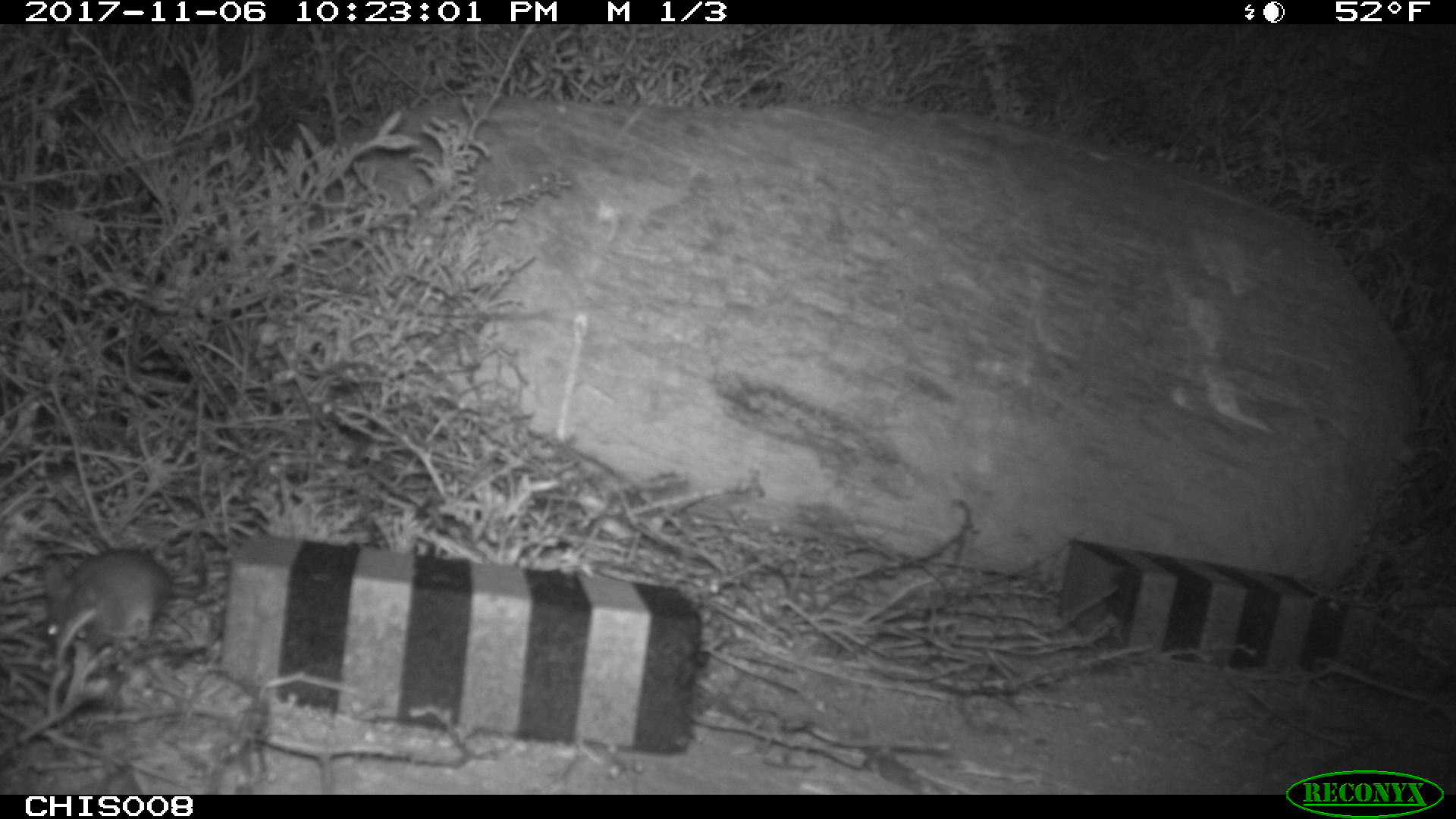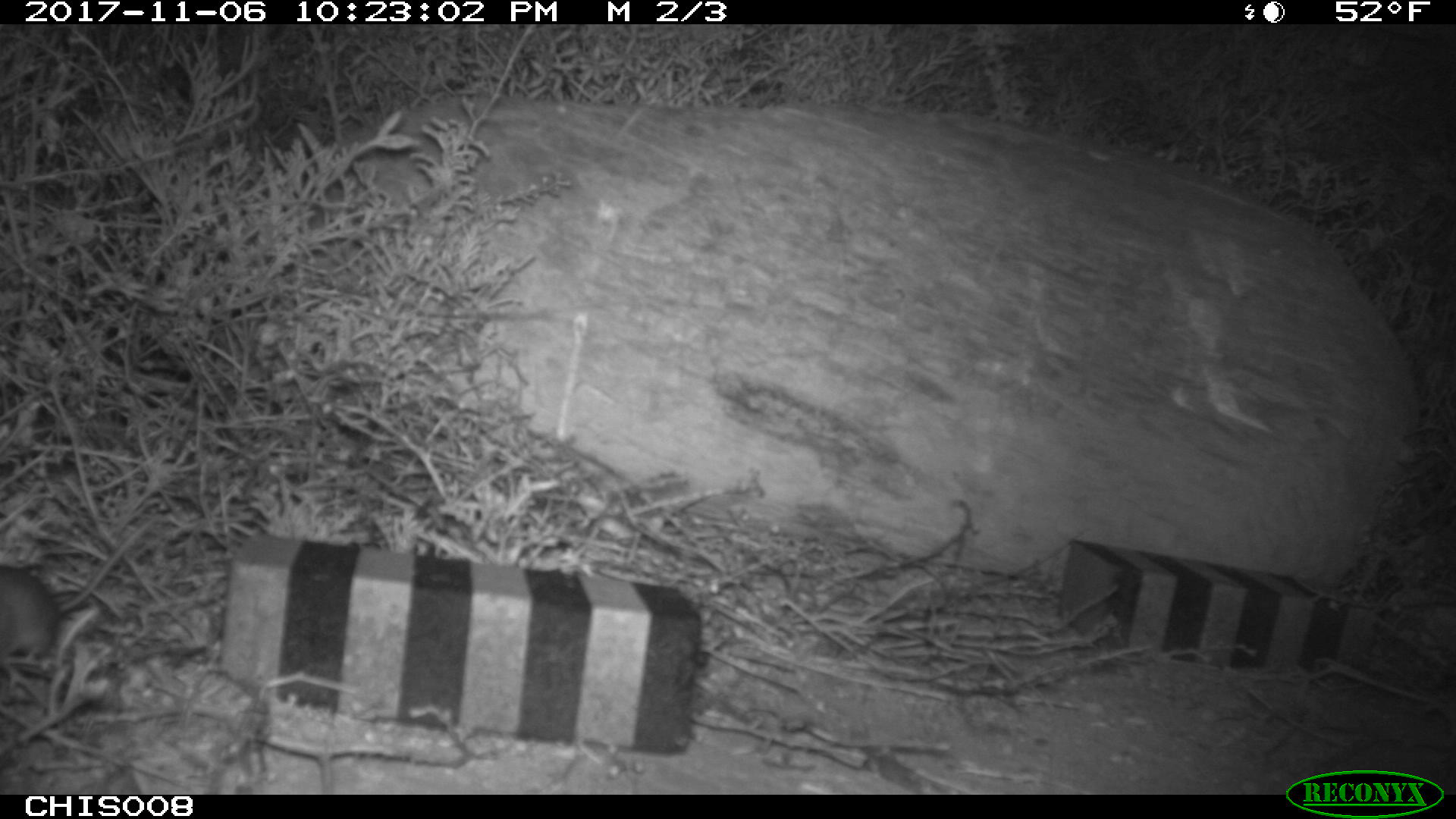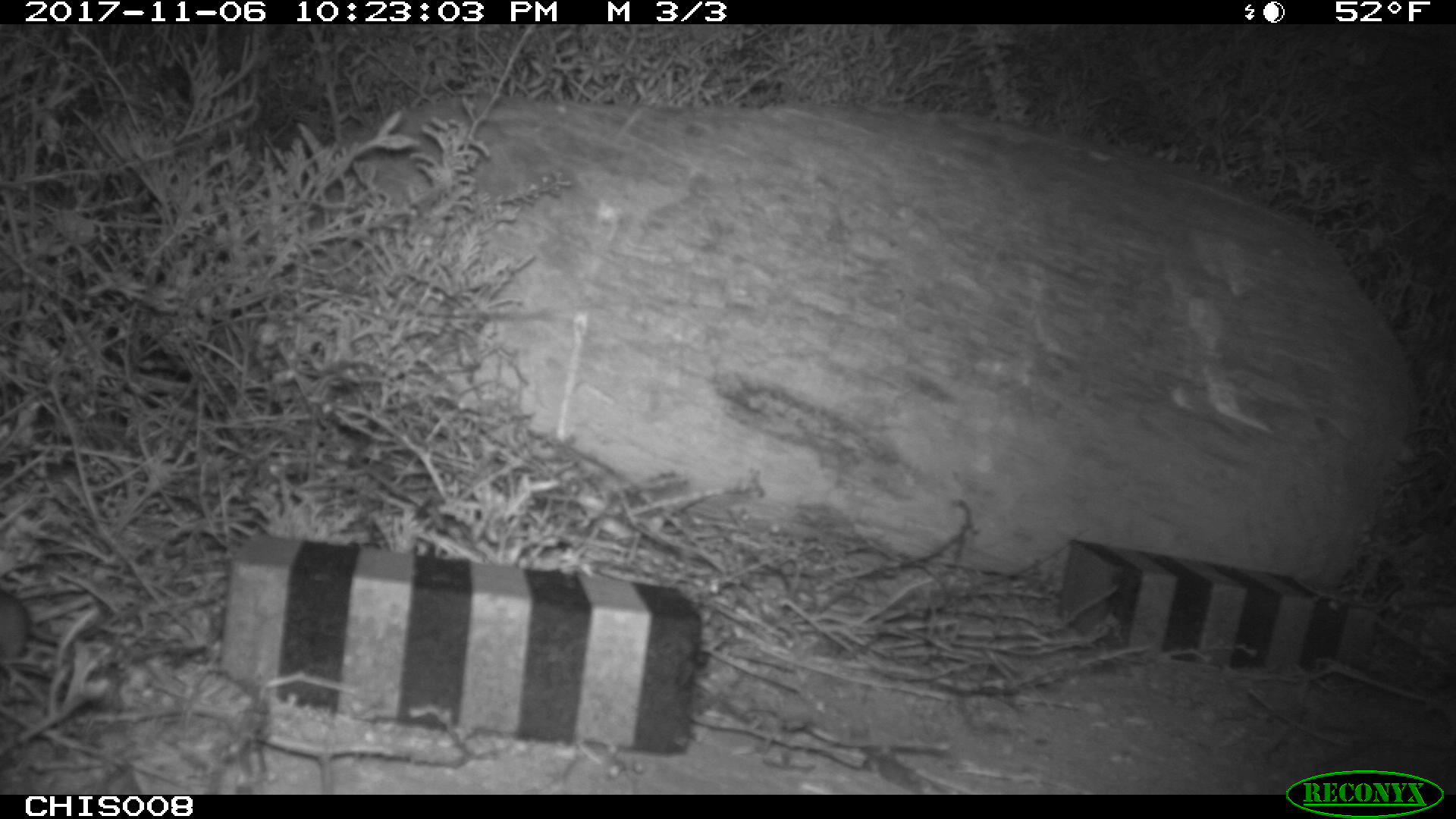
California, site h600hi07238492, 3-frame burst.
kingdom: Animalia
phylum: Chordata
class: Mammalia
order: Rodentia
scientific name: Rodentia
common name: rodent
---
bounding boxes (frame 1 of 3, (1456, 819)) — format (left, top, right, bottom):
rodent: (41, 545, 206, 646)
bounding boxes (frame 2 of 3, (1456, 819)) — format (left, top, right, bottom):
rodent: (0, 514, 155, 669)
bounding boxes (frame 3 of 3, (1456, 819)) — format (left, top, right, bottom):
rodent: (0, 585, 143, 665)